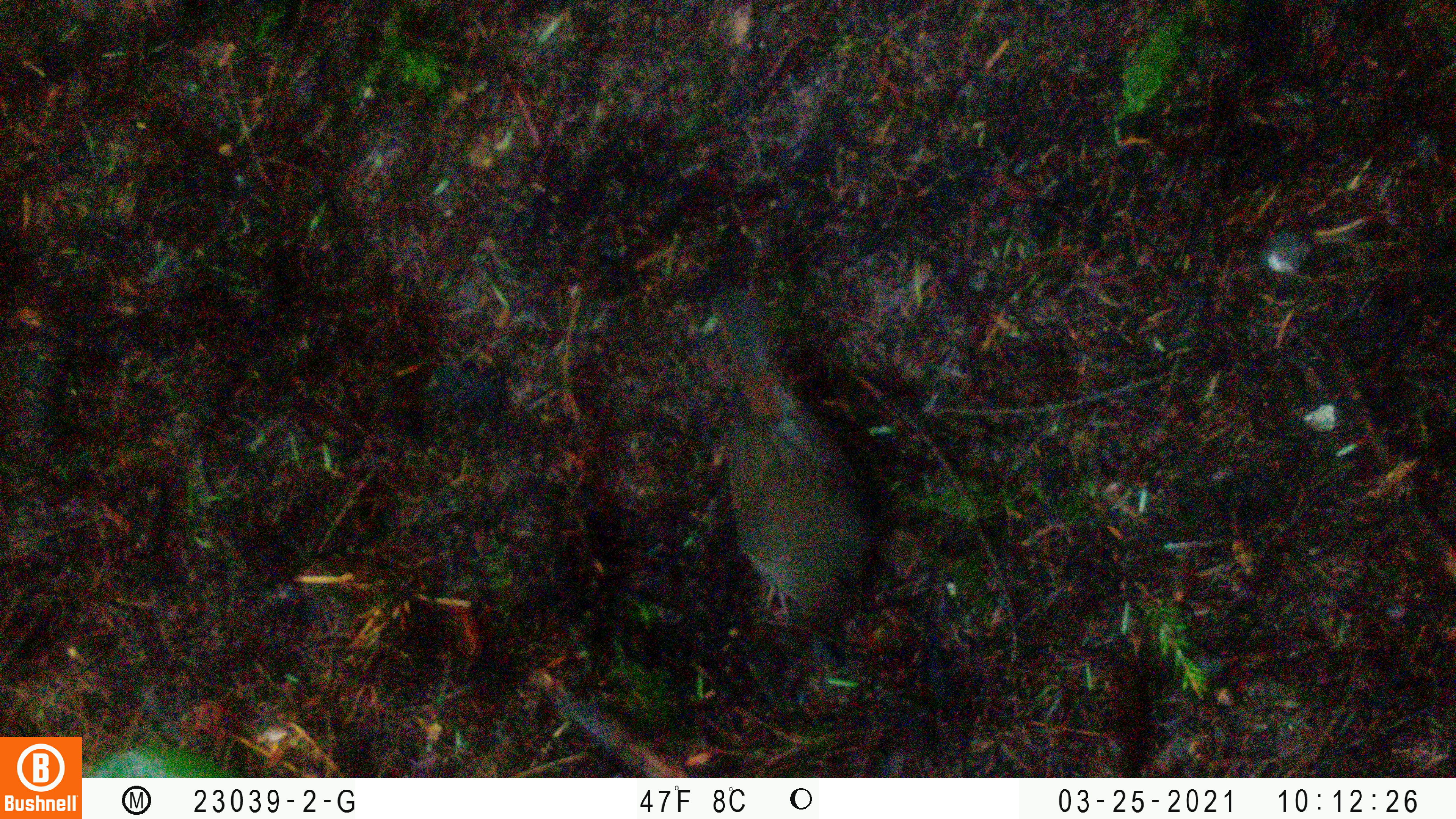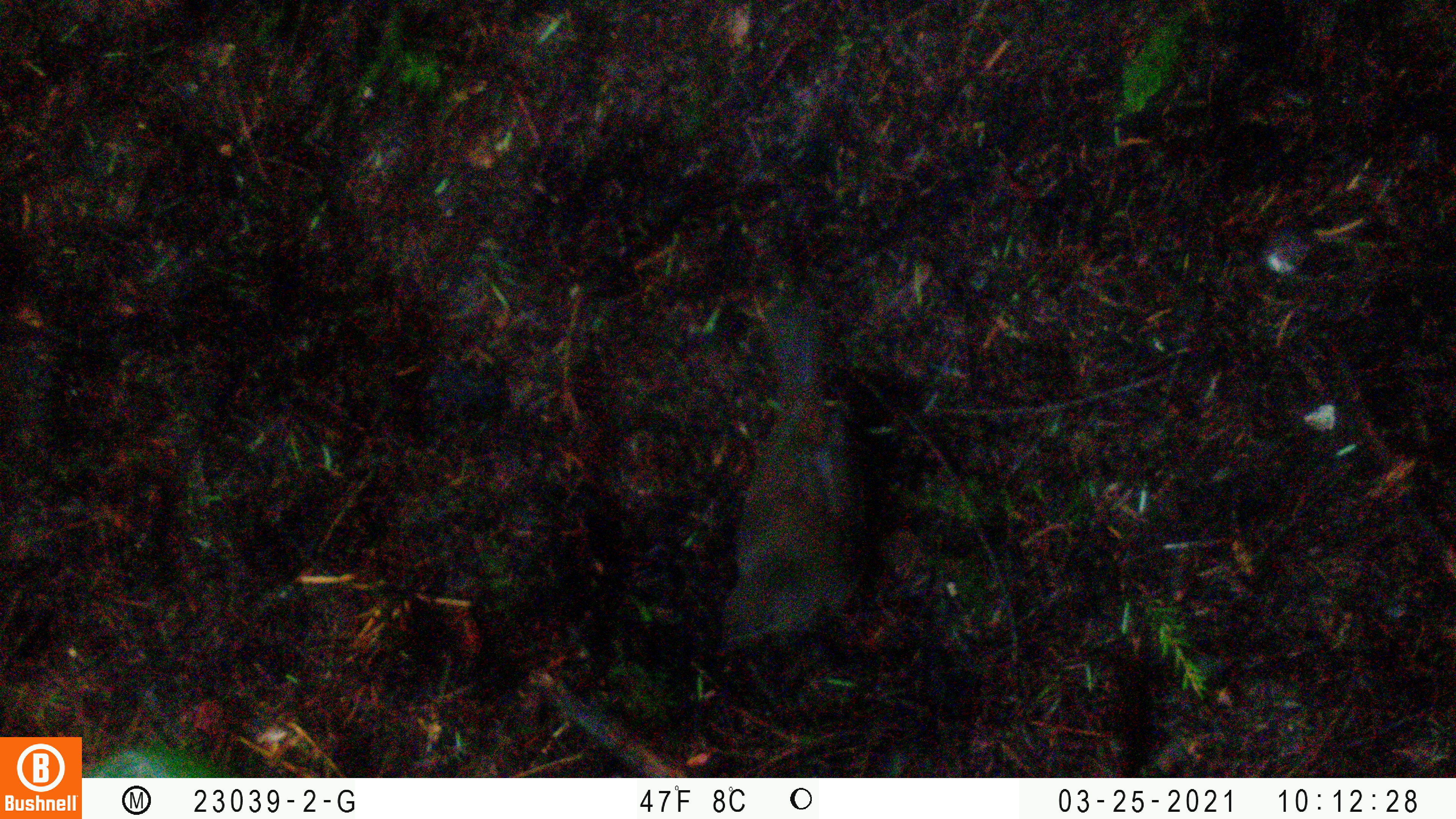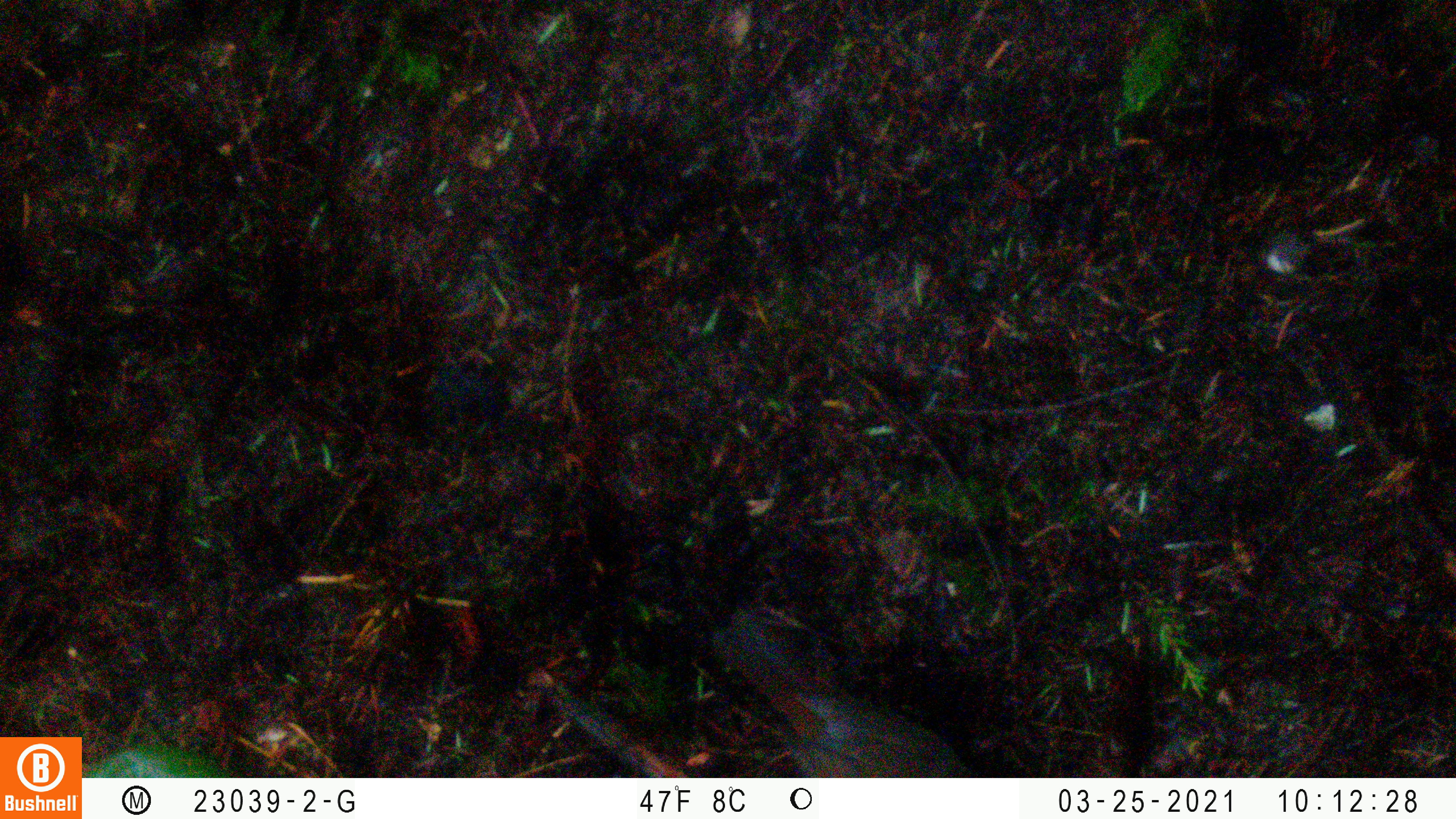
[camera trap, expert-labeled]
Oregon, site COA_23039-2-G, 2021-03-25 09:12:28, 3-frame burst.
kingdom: Animalia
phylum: Chordata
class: Aves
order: Passeriformes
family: Turdidae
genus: Catharus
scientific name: Catharus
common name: brown thrushes and nightingale-thrushes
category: catharus species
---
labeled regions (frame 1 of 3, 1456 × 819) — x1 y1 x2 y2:
catharus species: 623 259 922 652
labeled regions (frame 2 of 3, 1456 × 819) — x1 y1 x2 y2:
catharus species: 677 247 927 687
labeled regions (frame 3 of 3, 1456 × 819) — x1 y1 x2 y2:
catharus species: 681 580 1008 777